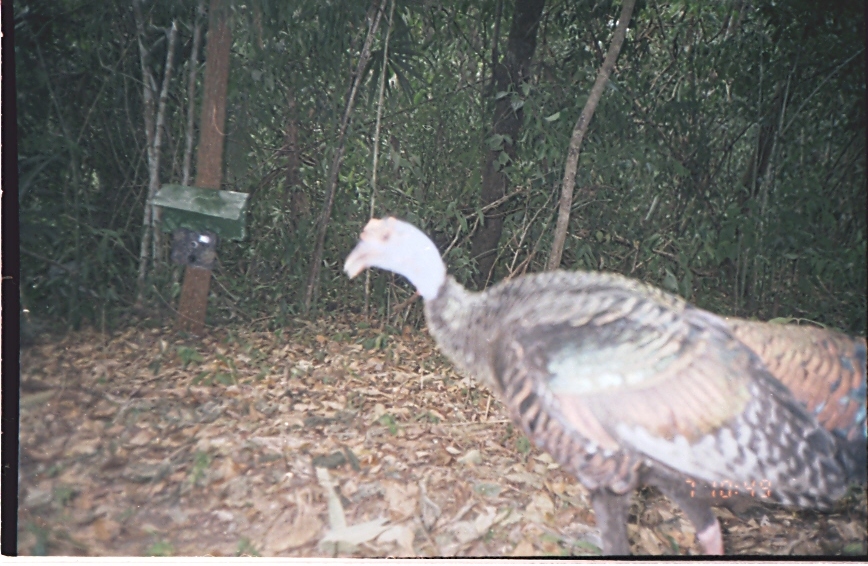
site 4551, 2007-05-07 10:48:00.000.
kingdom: Animalia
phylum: Chordata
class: Aves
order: Galliformes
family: Phasianidae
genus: Meleagris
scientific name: Meleagris ocellata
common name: ocellated turkey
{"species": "Meleagris ocellata (ocellated turkey)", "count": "1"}